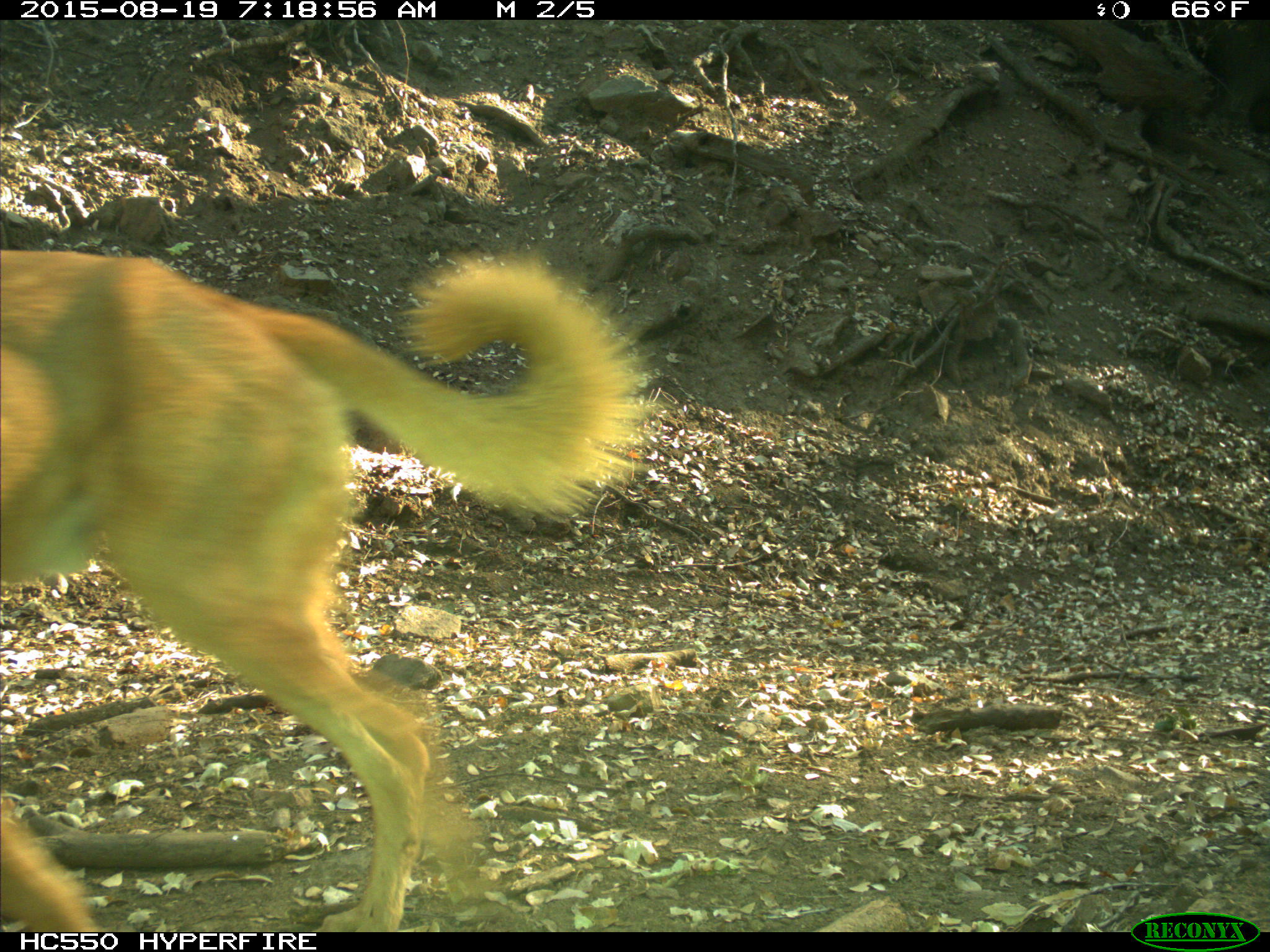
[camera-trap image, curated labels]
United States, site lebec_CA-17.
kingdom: Animalia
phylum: Chordata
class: Mammalia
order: Carnivora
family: Canidae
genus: Canis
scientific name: Canis familiaris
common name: domestic dog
Canis familiaris (domestic dog).